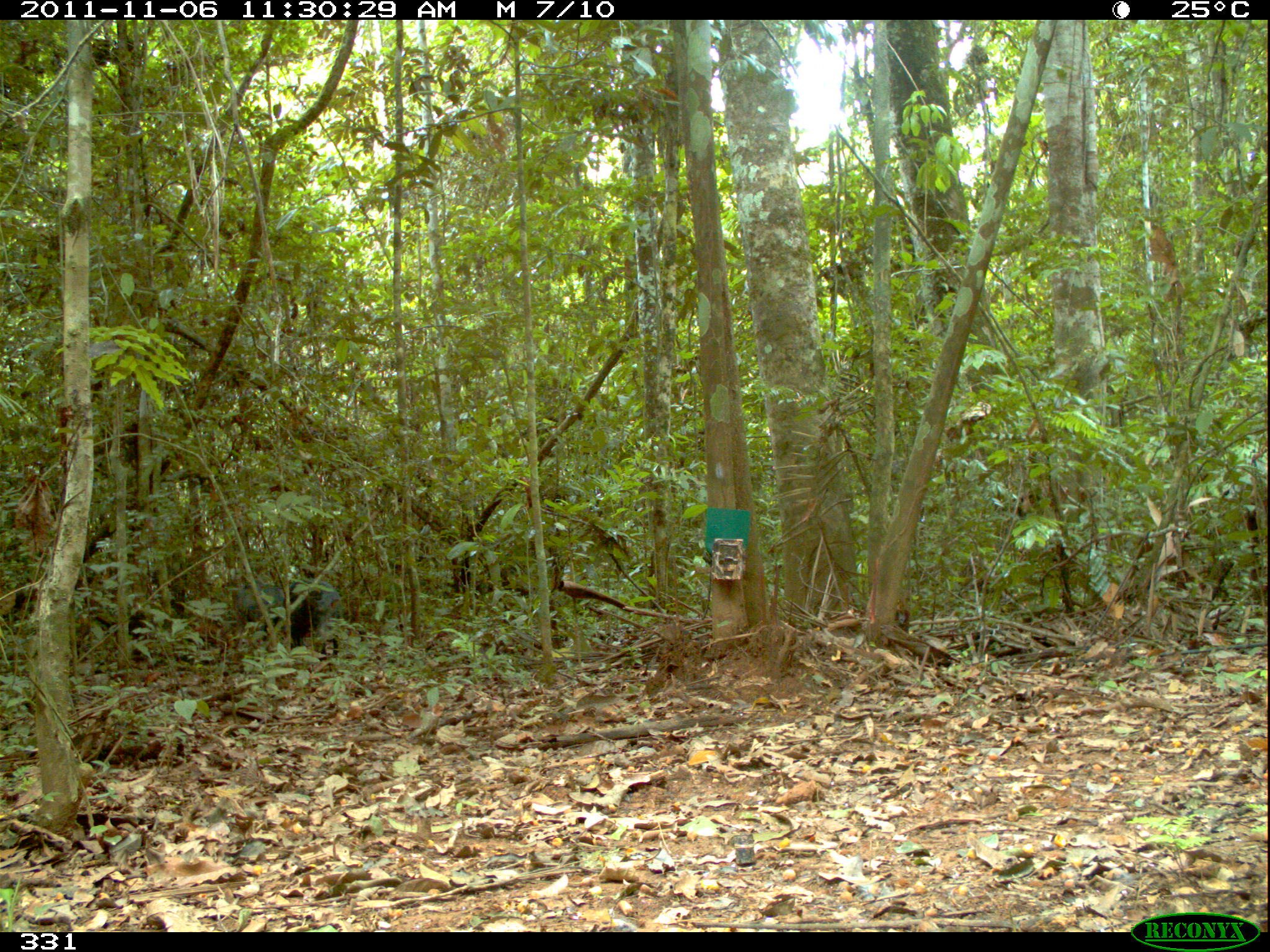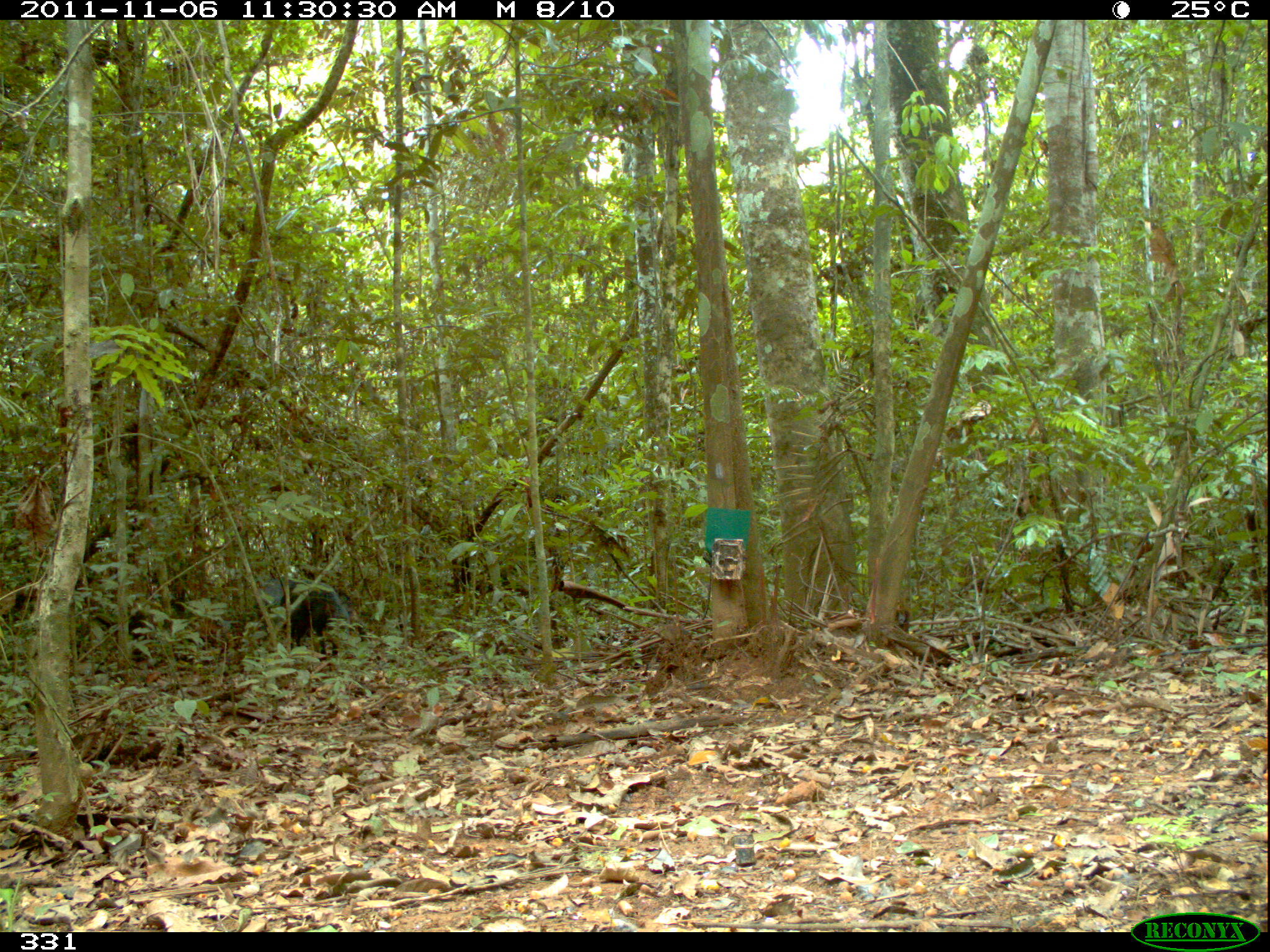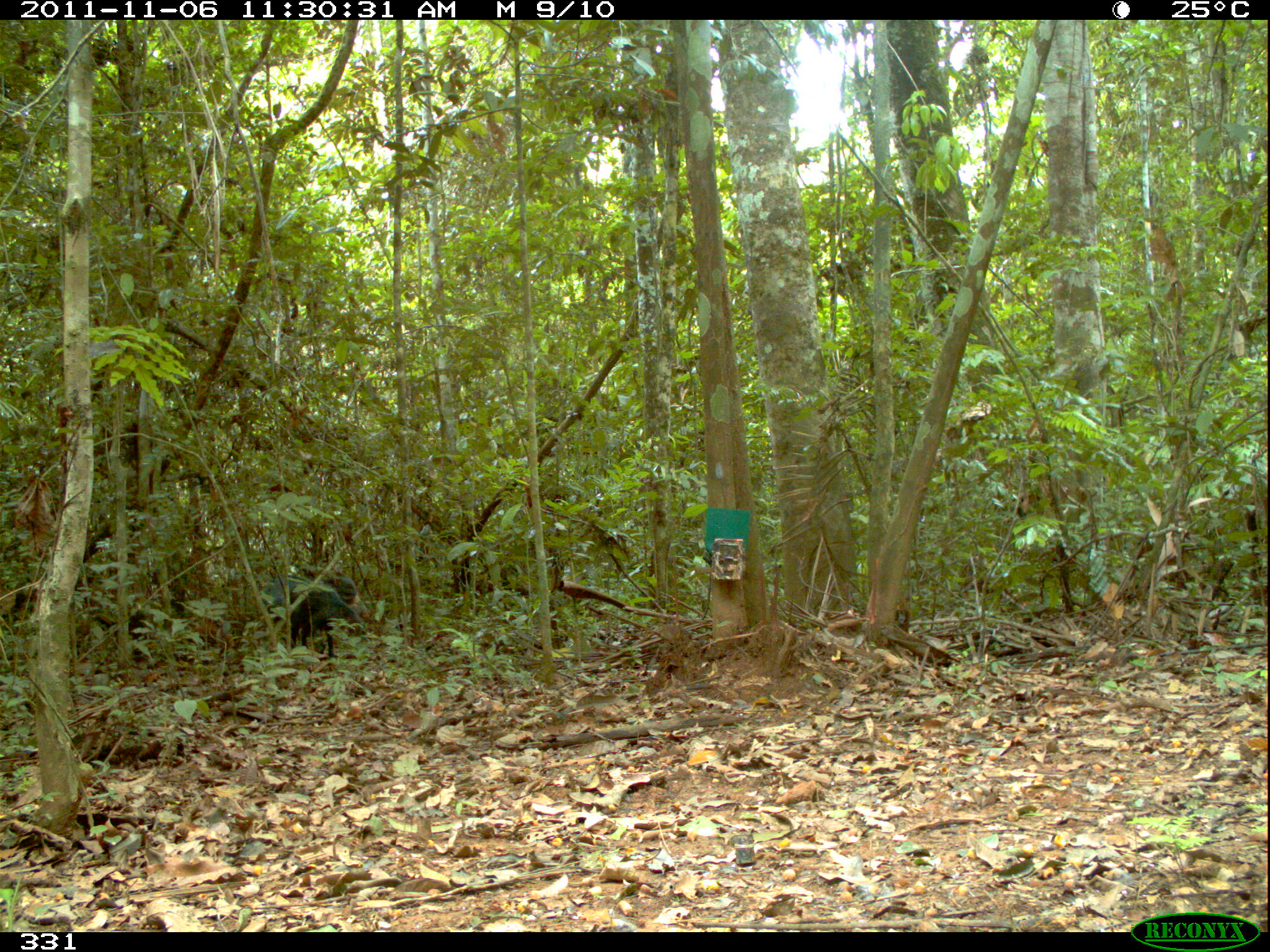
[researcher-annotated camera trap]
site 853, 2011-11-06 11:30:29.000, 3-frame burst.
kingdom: Animalia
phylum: Chordata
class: Mammalia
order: Artiodactyla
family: Tayassuidae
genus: Tayassu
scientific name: Tayassu pecari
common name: white-lipped peccary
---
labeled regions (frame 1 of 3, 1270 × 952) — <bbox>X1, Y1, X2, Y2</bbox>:
tayassu pecari: <bbox>285, 578, 346, 657</bbox>; <bbox>230, 577, 287, 640</bbox>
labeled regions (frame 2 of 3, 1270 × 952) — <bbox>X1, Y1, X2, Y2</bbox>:
tayassu pecari: <bbox>277, 578, 352, 662</bbox>